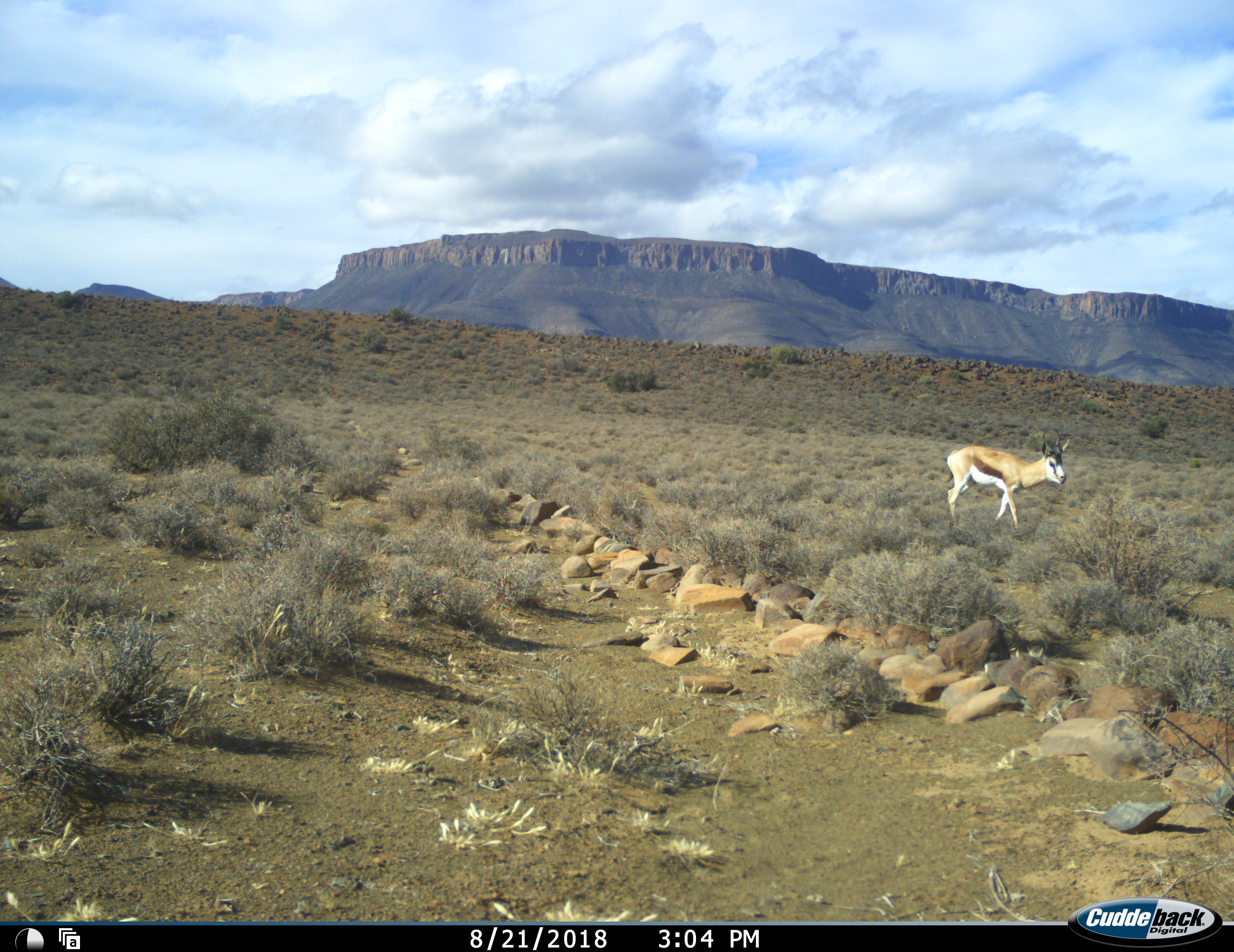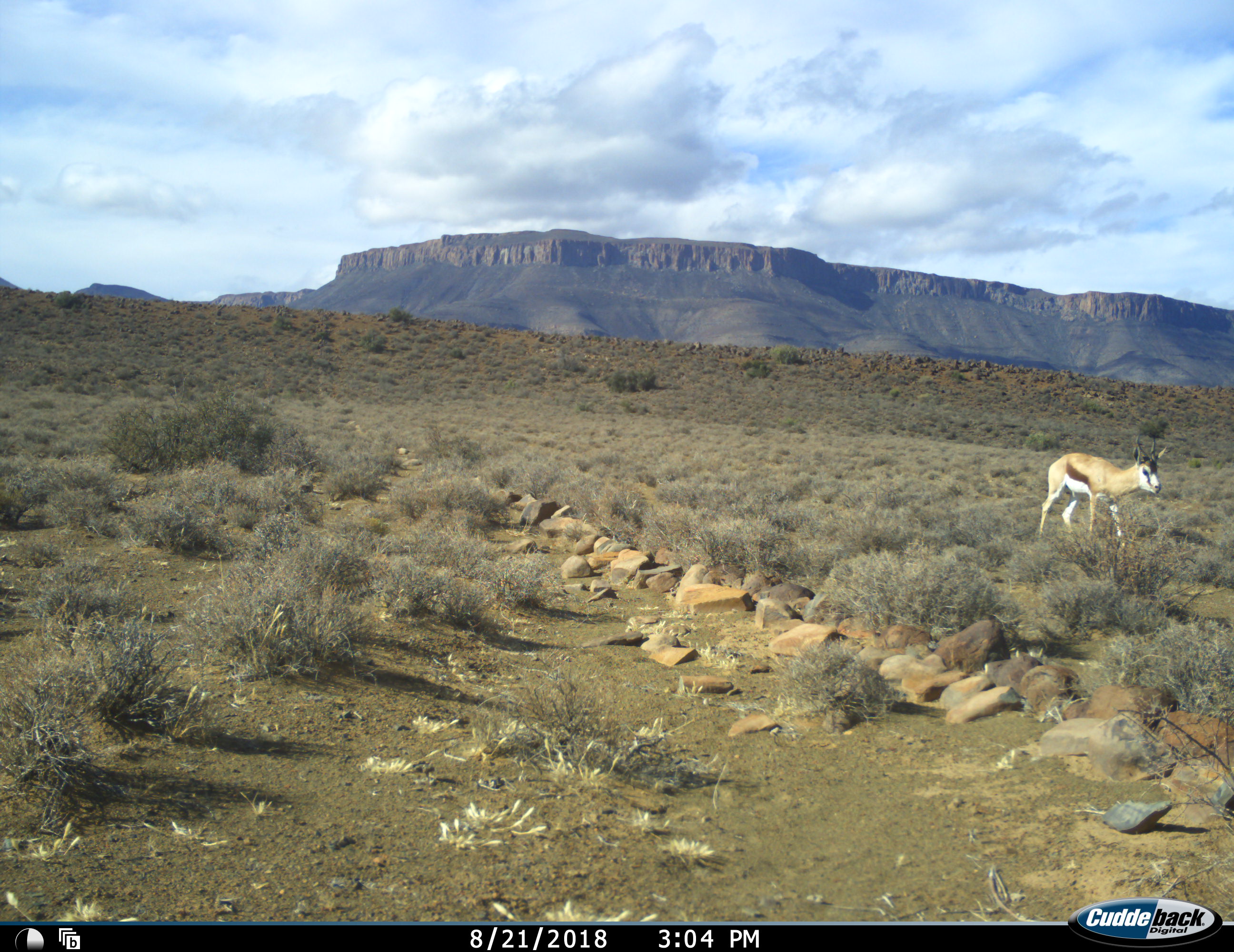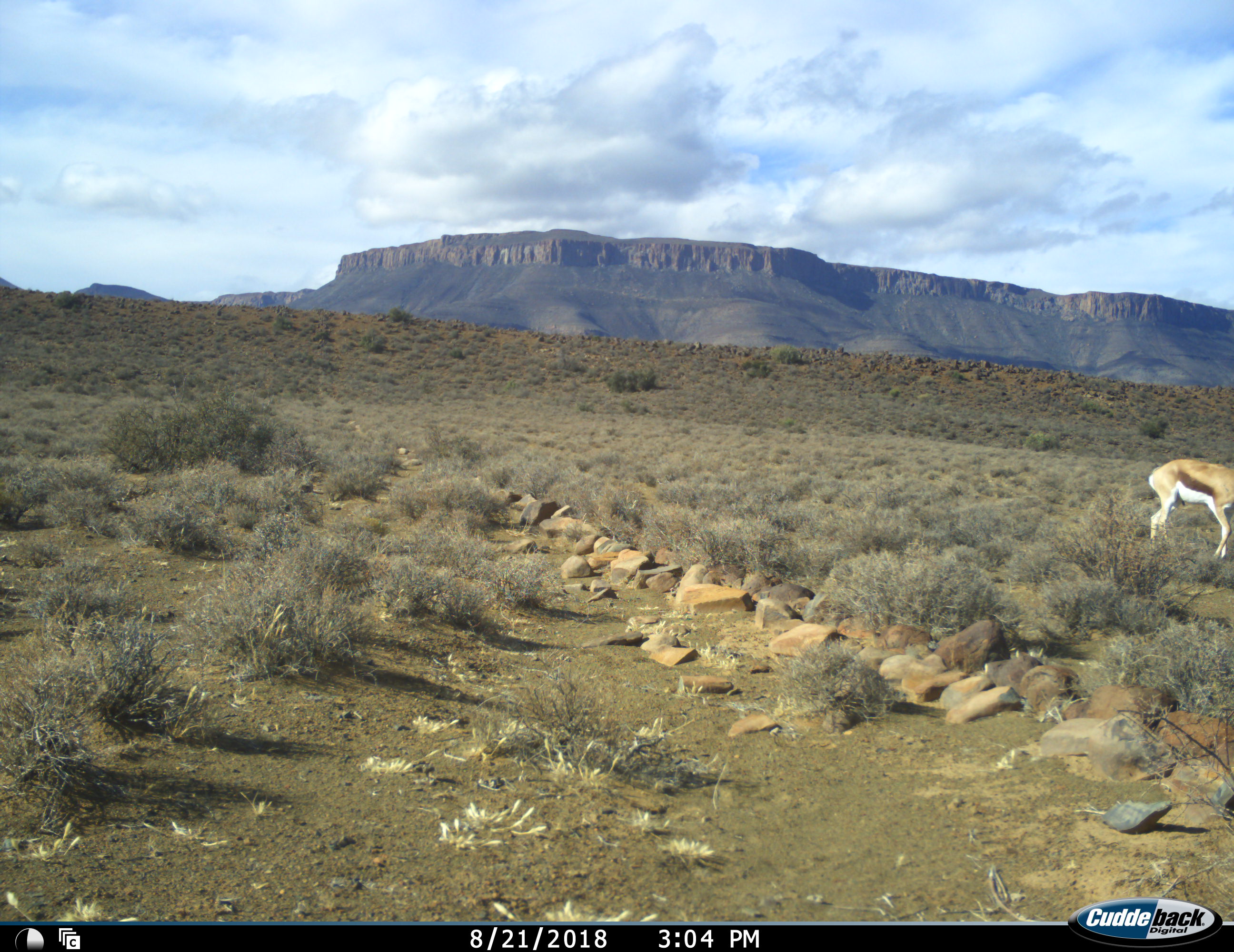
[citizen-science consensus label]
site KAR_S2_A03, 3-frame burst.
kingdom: Animalia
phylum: Chordata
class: Mammalia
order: Artiodactyla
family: Bovidae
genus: Antidorcas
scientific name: Antidorcas marsupialis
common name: springbok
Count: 1.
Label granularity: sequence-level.